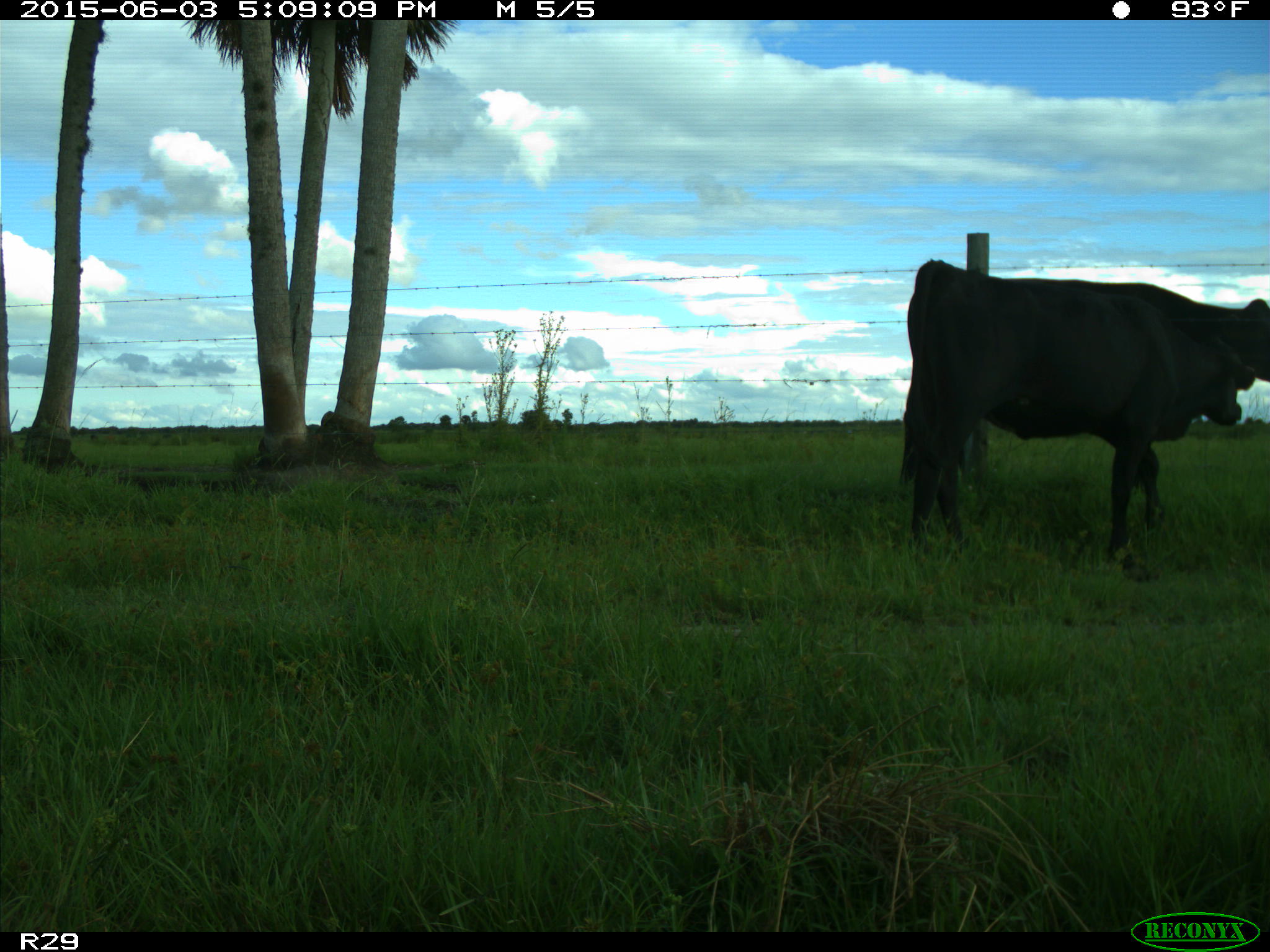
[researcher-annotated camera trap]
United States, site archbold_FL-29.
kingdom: Animalia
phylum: Chordata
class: Mammalia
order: Artiodactyla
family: Bovidae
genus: Bos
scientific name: Bos taurus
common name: domestic cow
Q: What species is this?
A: Bos taurus (domestic cow).